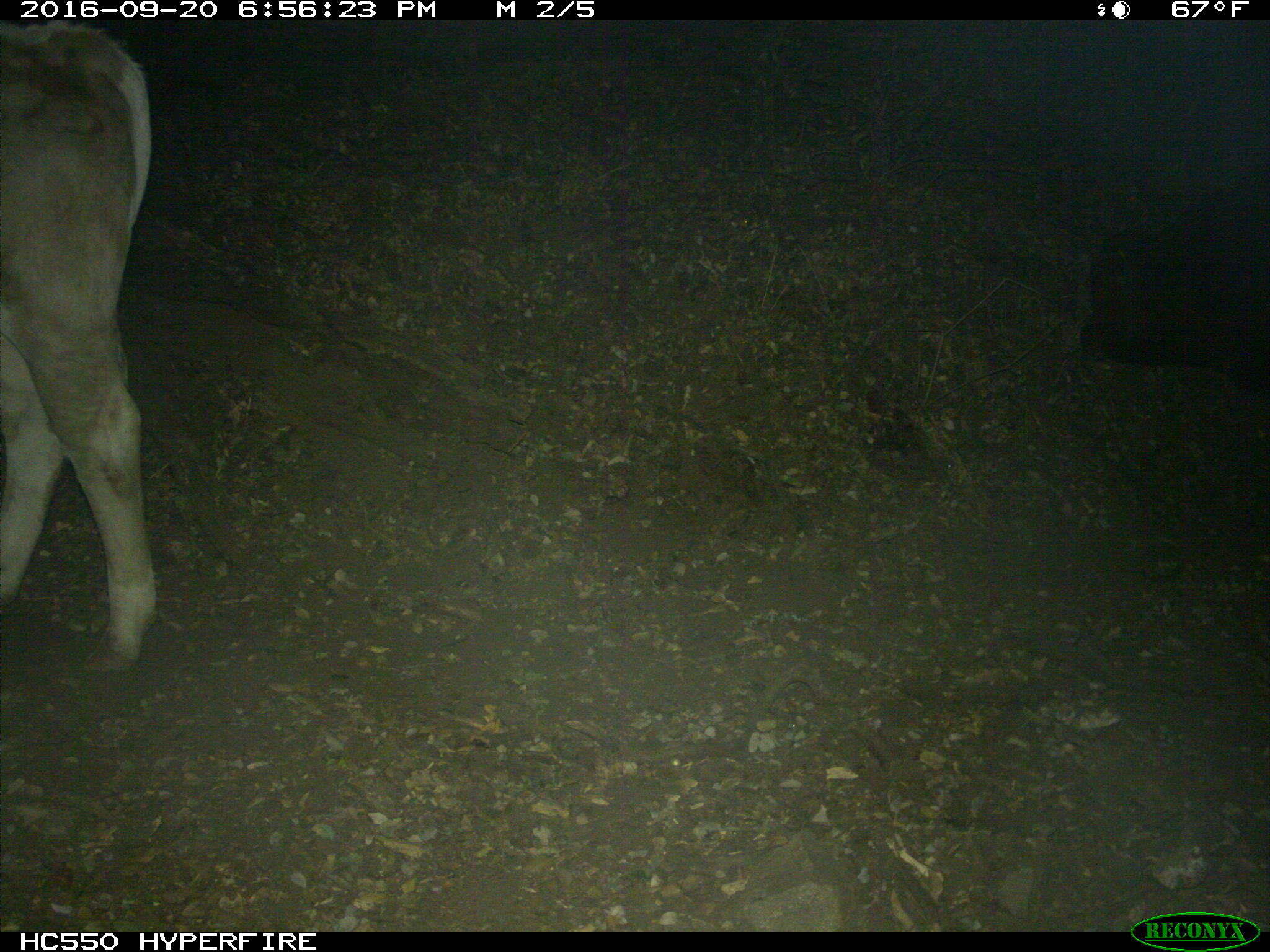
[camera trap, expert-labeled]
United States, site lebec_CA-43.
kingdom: Animalia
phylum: Chordata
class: Mammalia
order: Artiodactyla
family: Bovidae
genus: Bos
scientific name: Bos taurus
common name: domestic cow